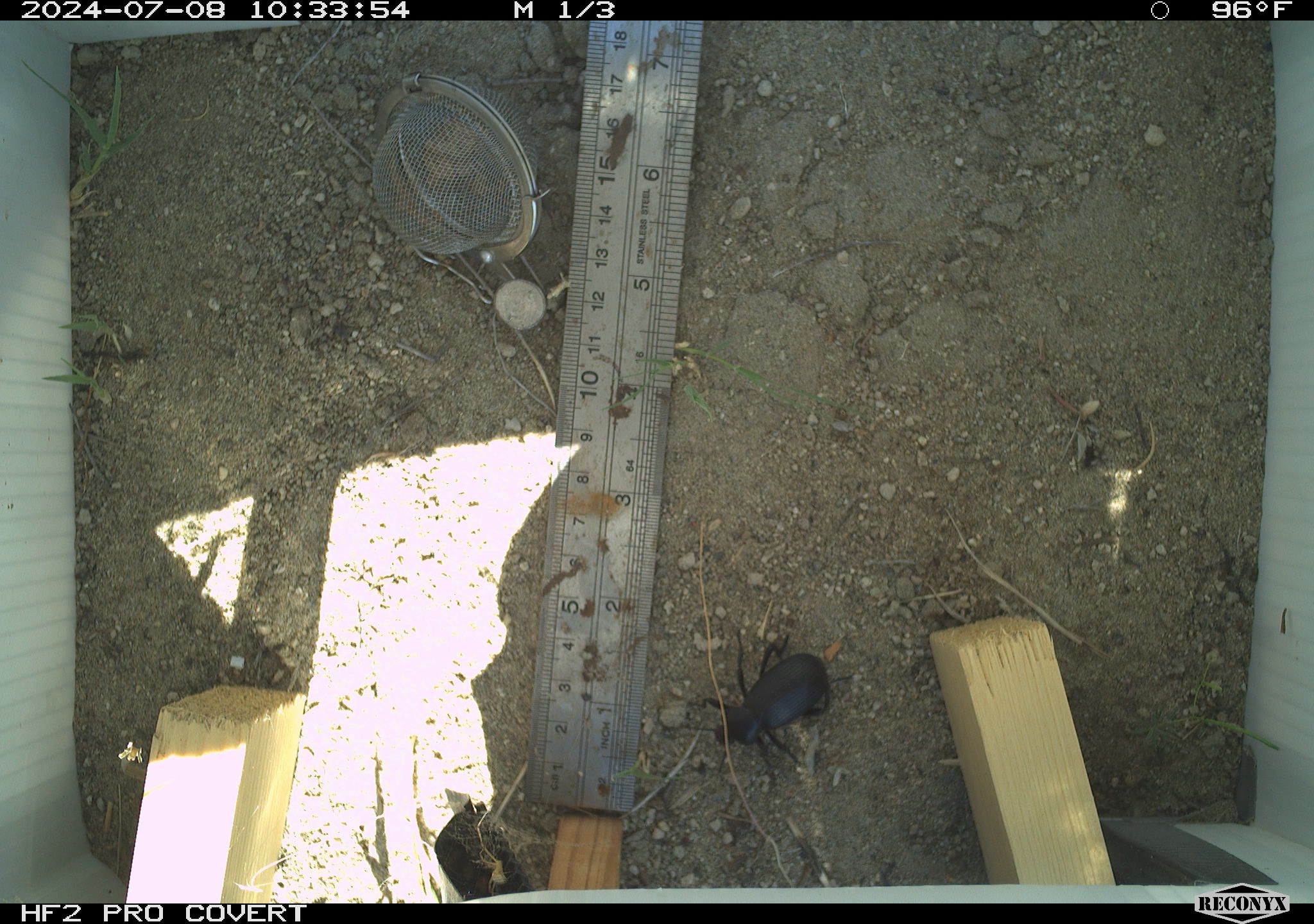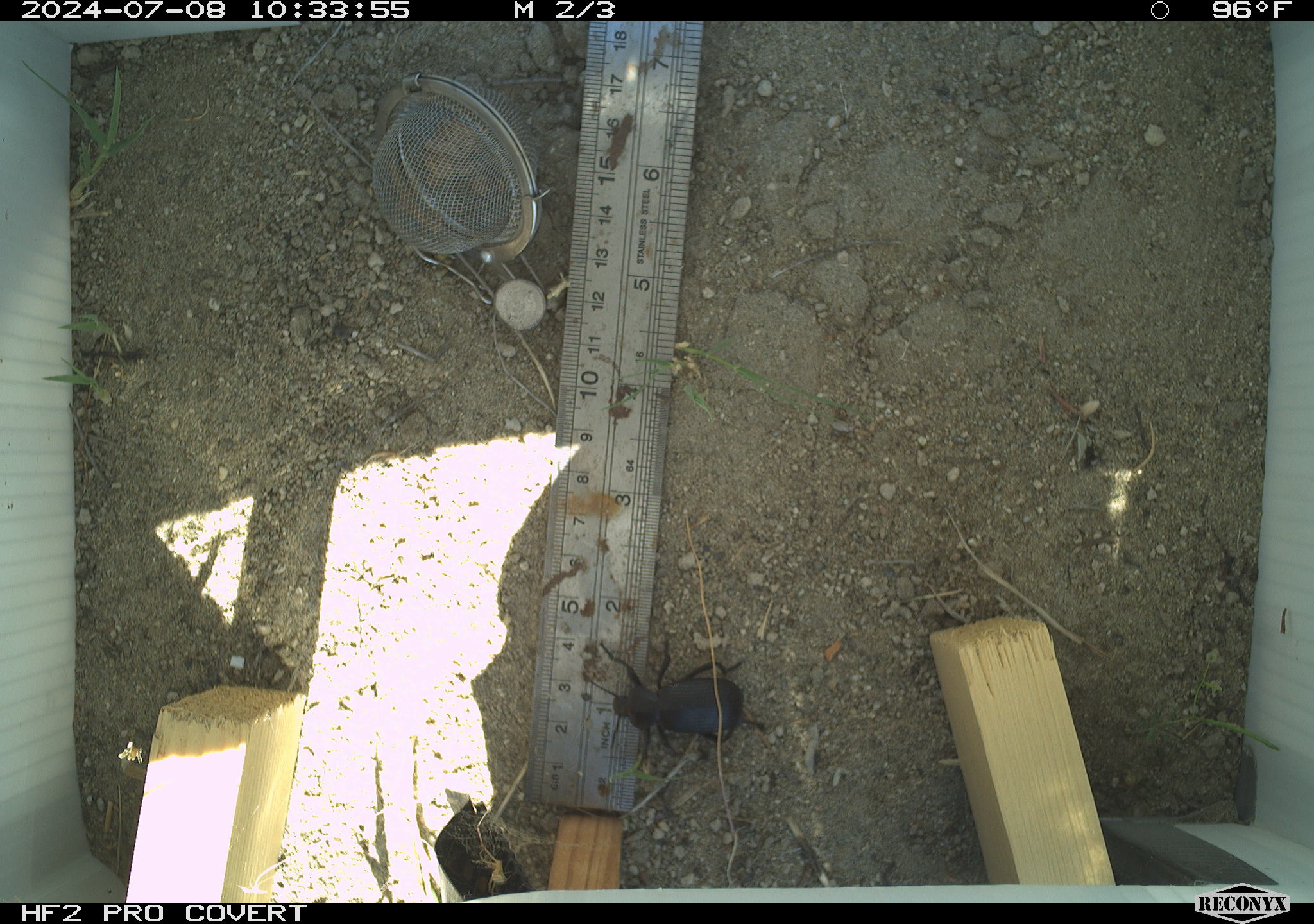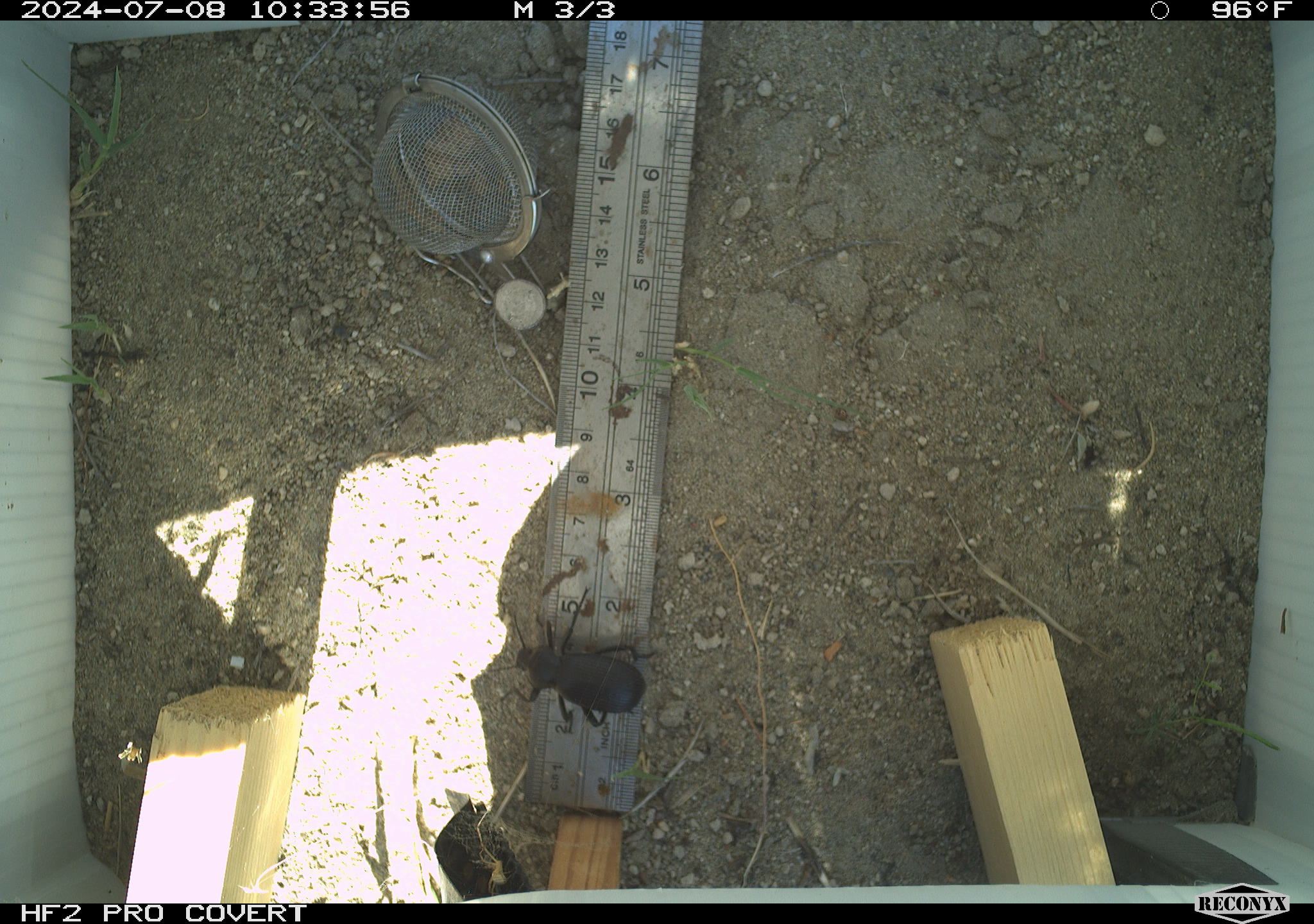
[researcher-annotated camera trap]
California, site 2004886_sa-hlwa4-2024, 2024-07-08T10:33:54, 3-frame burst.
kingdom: Animalia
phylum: Arthropoda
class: Insecta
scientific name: Insecta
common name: insect